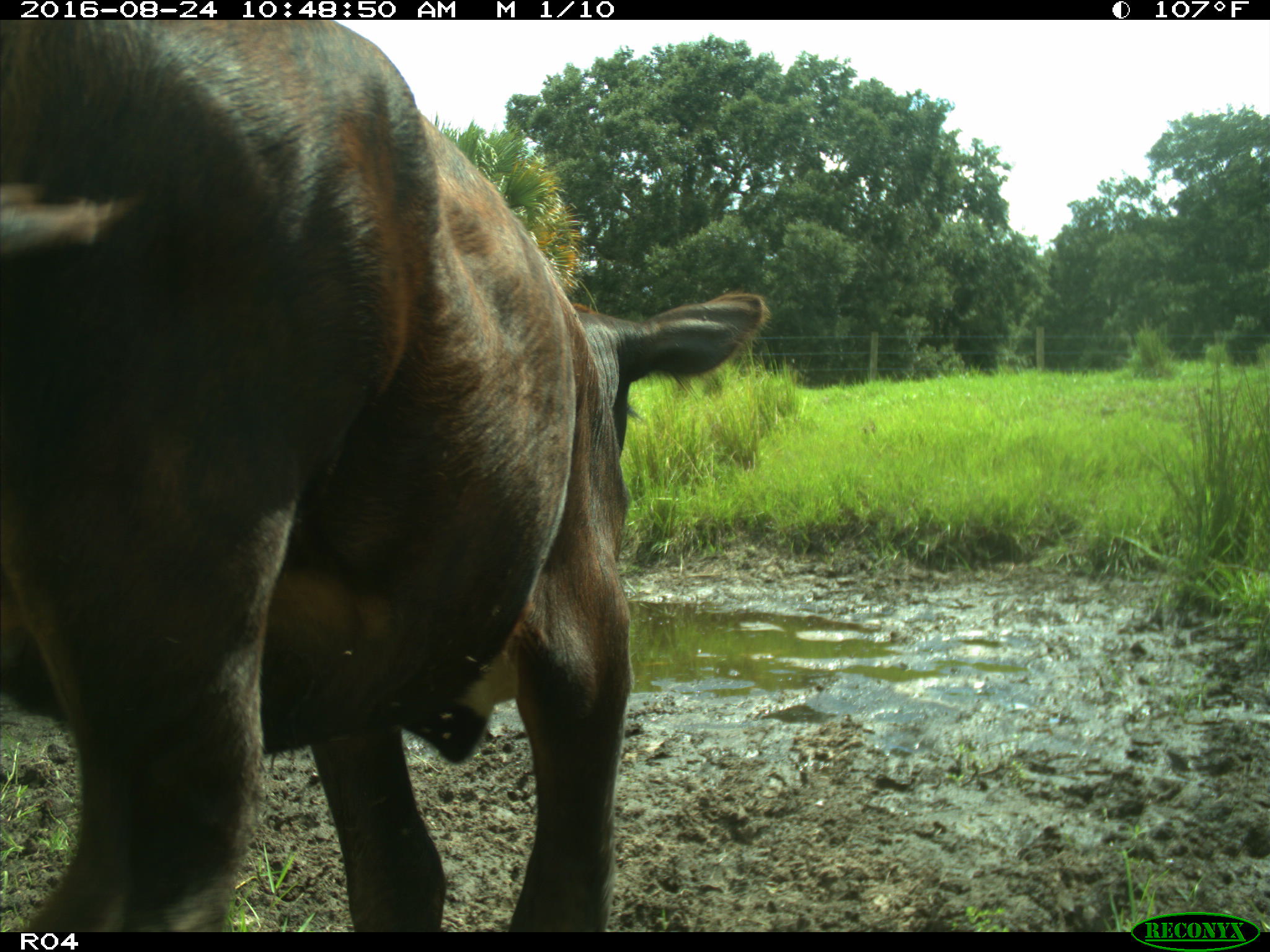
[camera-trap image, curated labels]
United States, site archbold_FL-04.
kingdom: Animalia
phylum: Chordata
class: Mammalia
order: Artiodactyla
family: Bovidae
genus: Bos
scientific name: Bos taurus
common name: domestic cow